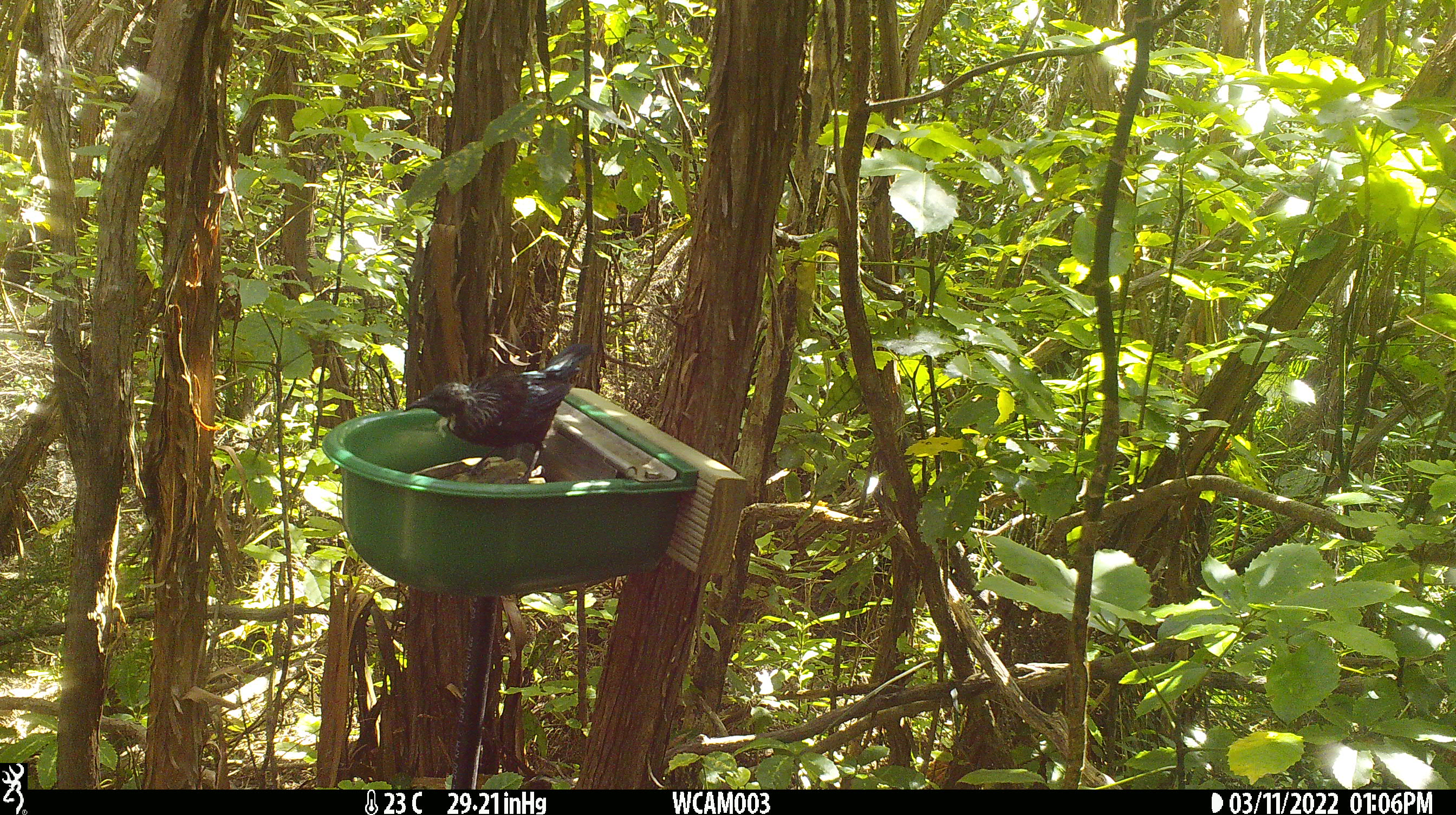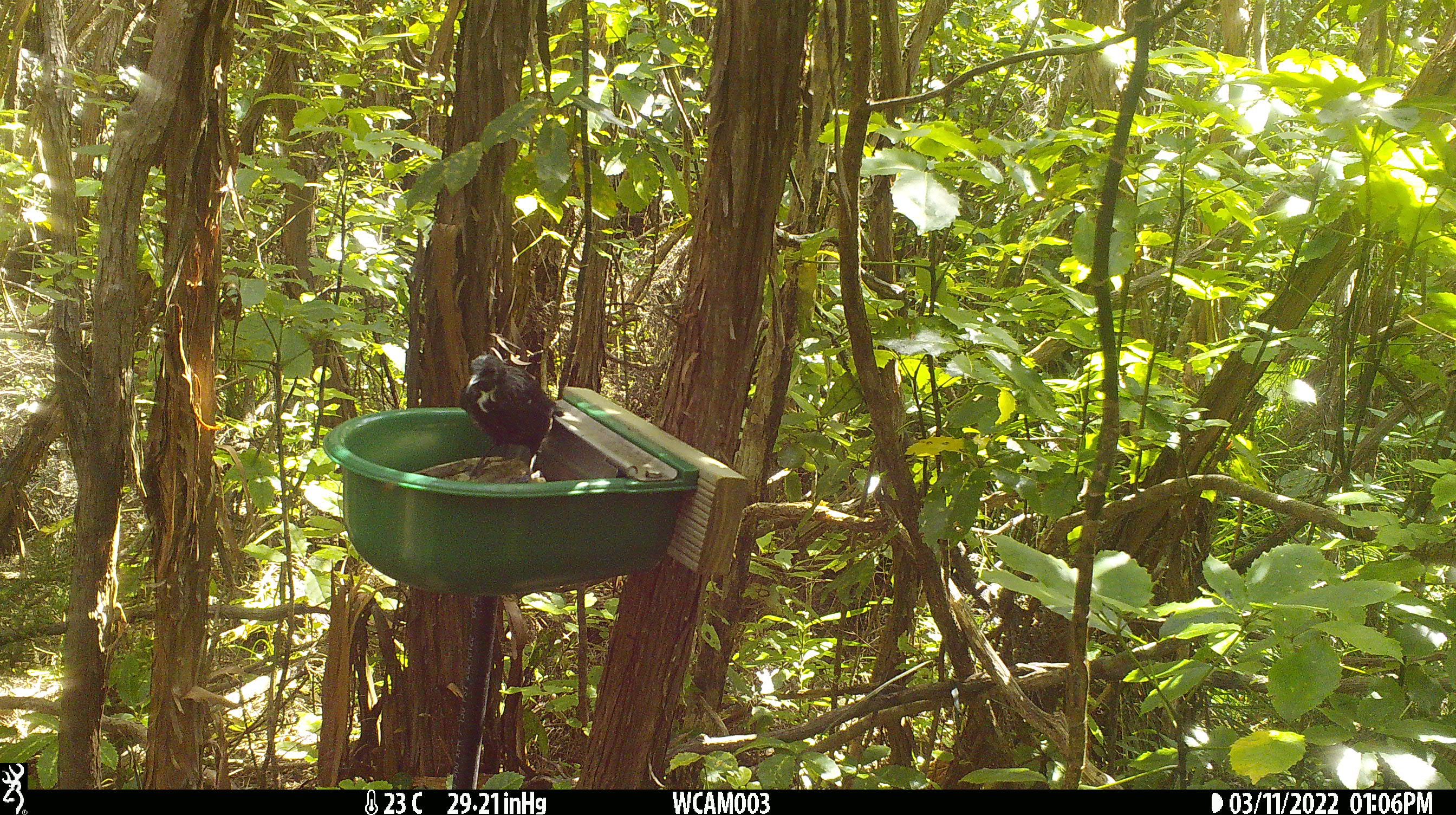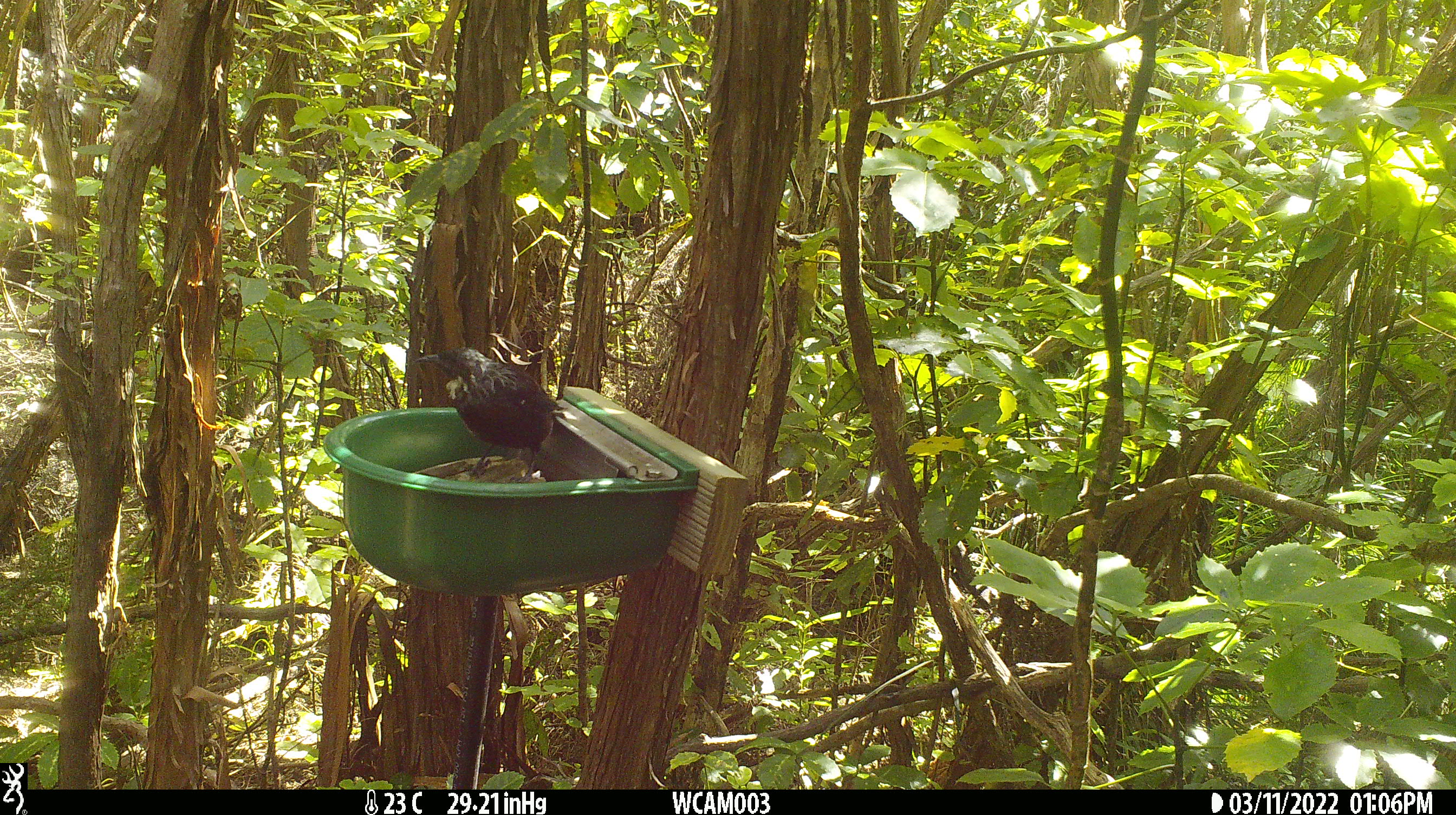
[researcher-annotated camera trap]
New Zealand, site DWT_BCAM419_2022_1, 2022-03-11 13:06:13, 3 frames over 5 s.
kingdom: Animalia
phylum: Chordata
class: Aves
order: Passeriformes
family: Meliphagidae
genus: Prosthemadera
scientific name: Prosthemadera novaeseelandiae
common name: tui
Tui (Prosthemadera novaeseelandiae).